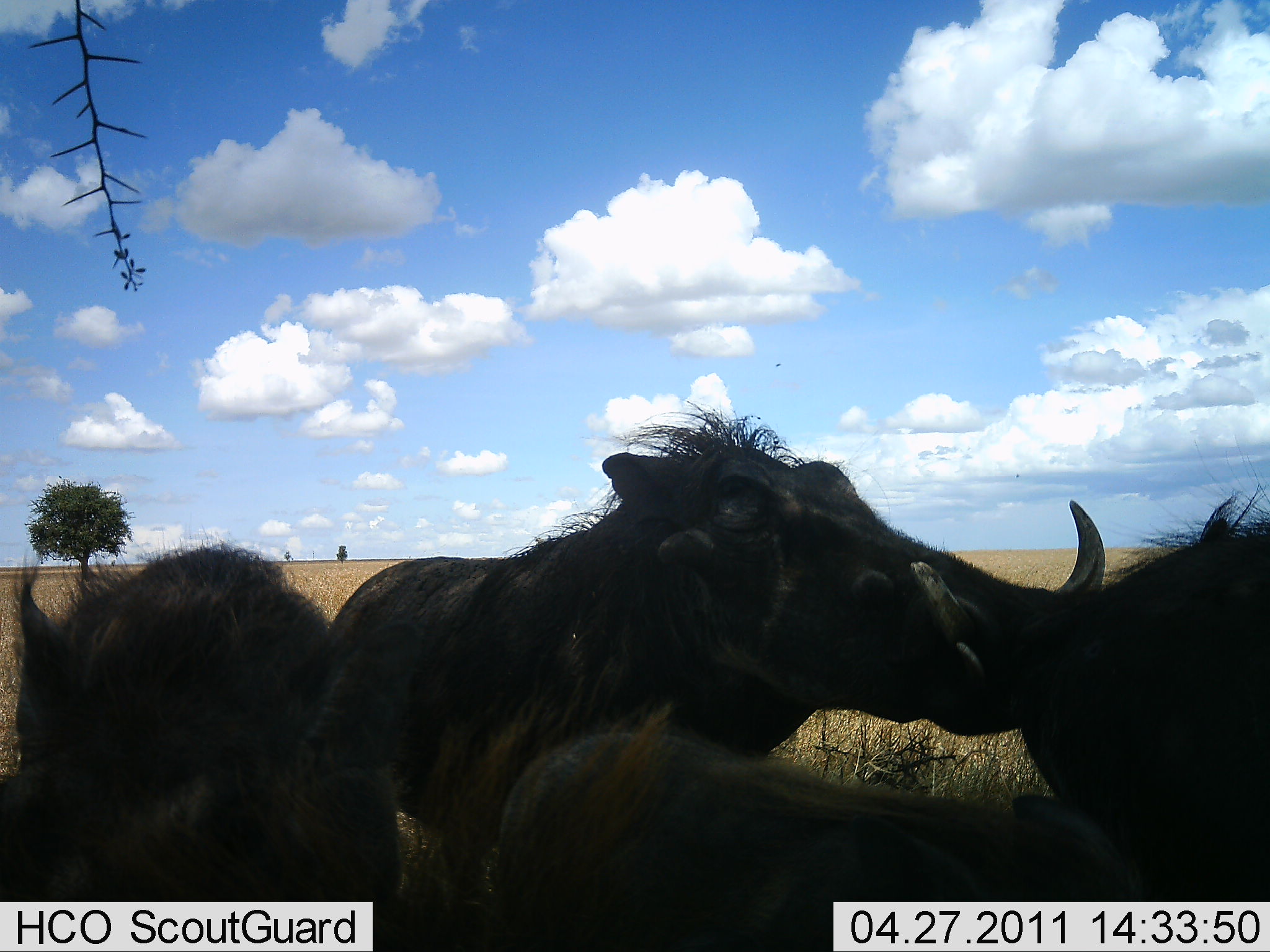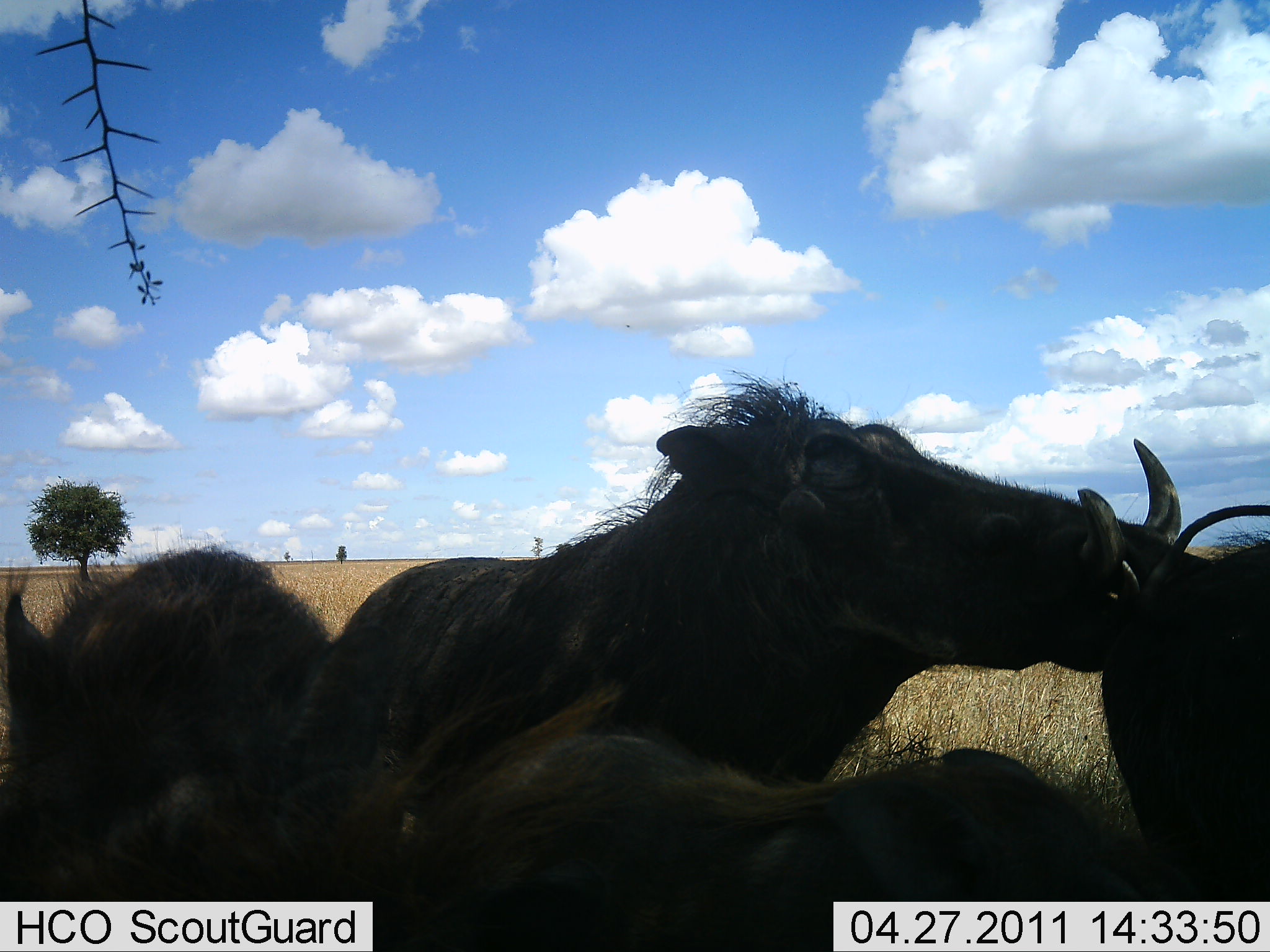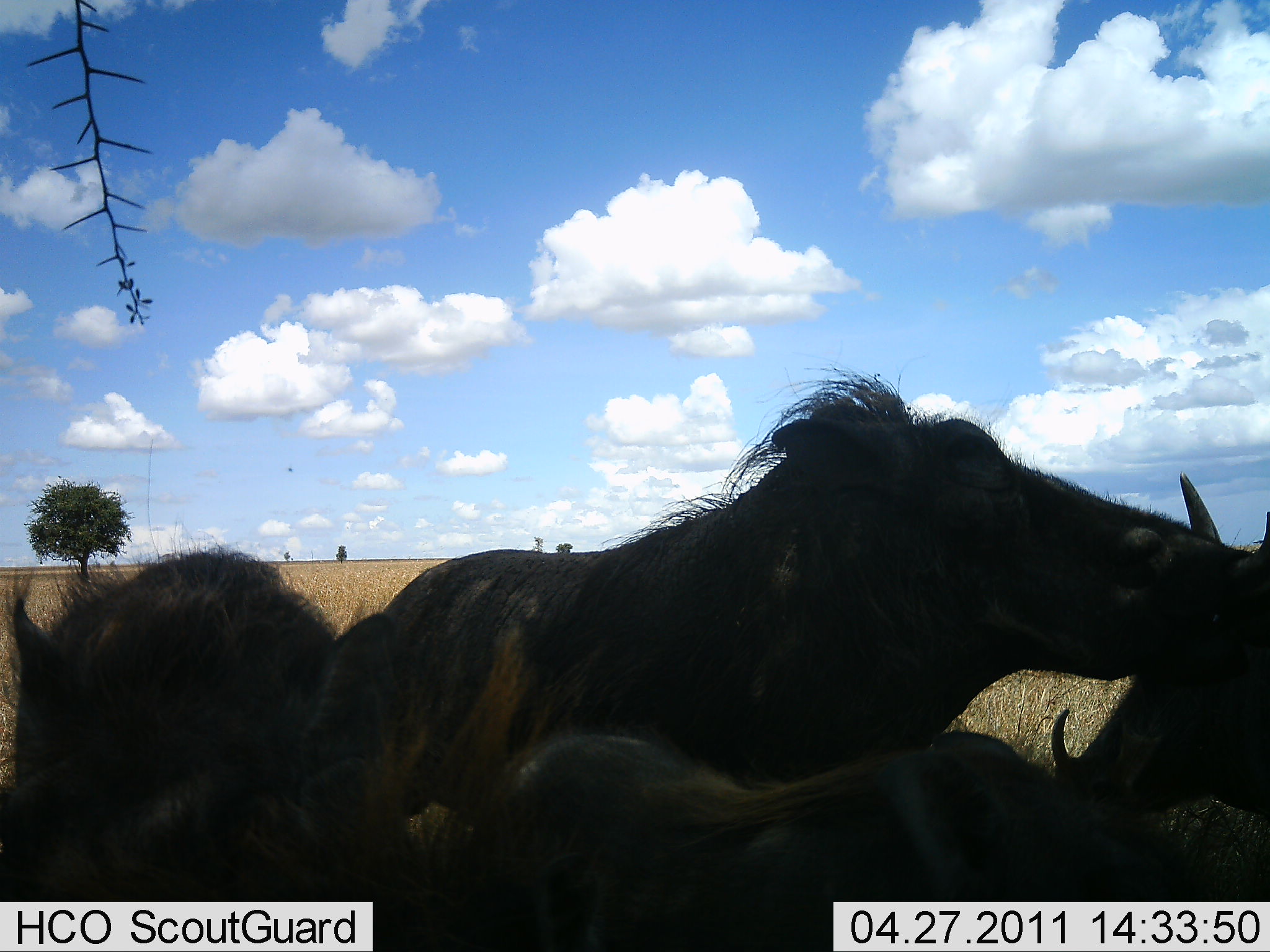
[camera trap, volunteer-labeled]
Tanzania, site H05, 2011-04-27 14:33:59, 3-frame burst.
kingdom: Animalia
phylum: Chordata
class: Mammalia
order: Artiodactyla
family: Suidae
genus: Phacochoerus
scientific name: Phacochoerus africanus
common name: warthog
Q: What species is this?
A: Warthog (Phacochoerus africanus).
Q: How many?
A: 4.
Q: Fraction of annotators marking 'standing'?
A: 43%.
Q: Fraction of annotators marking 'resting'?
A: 29%.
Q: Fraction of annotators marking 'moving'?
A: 14%.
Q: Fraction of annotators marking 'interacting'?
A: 64%.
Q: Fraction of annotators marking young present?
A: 7%.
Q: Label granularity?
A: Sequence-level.